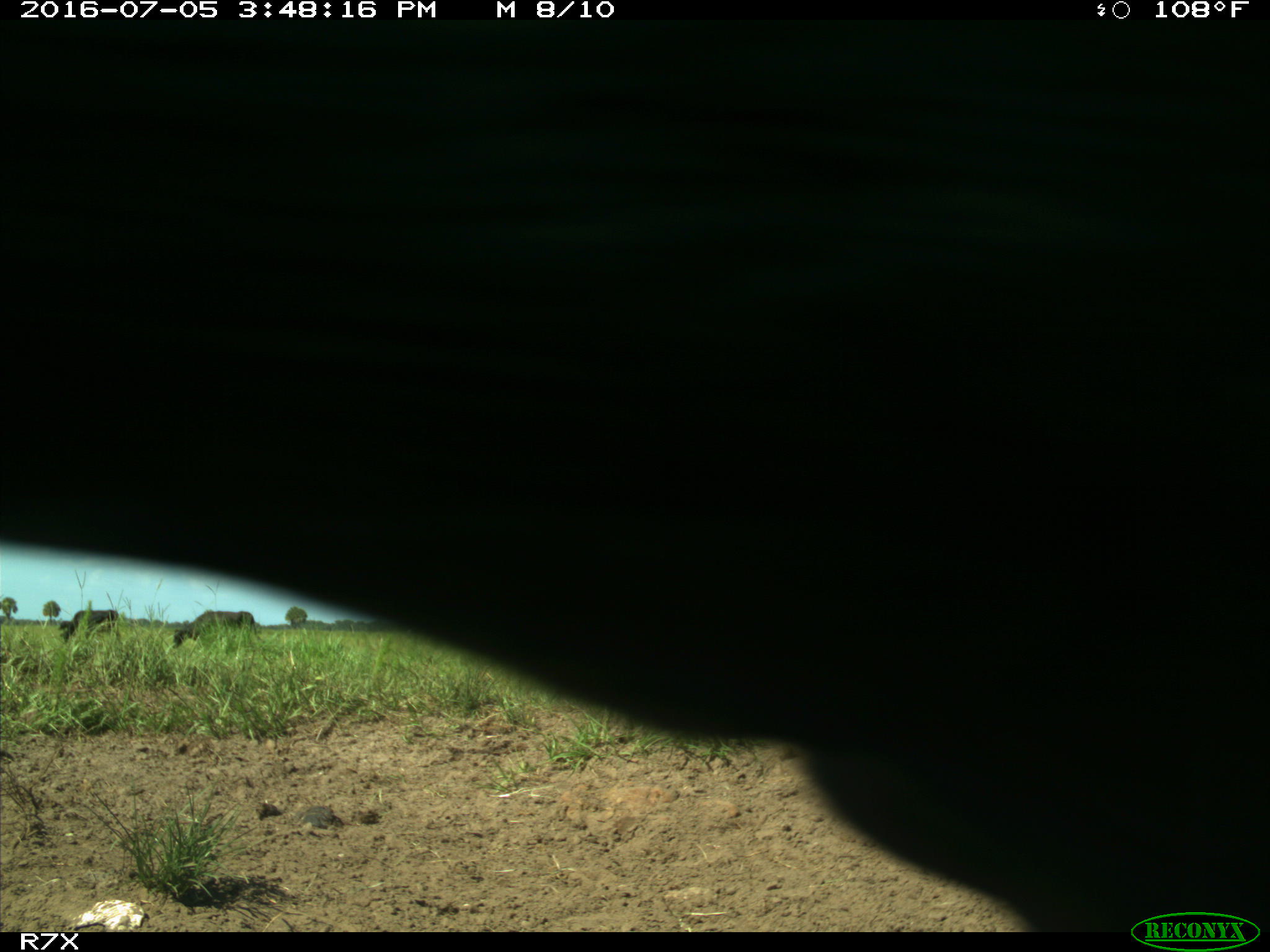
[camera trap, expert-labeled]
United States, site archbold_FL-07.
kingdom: Animalia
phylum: Chordata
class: Mammalia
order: Artiodactyla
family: Bovidae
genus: Bos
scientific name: Bos taurus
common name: domestic cow